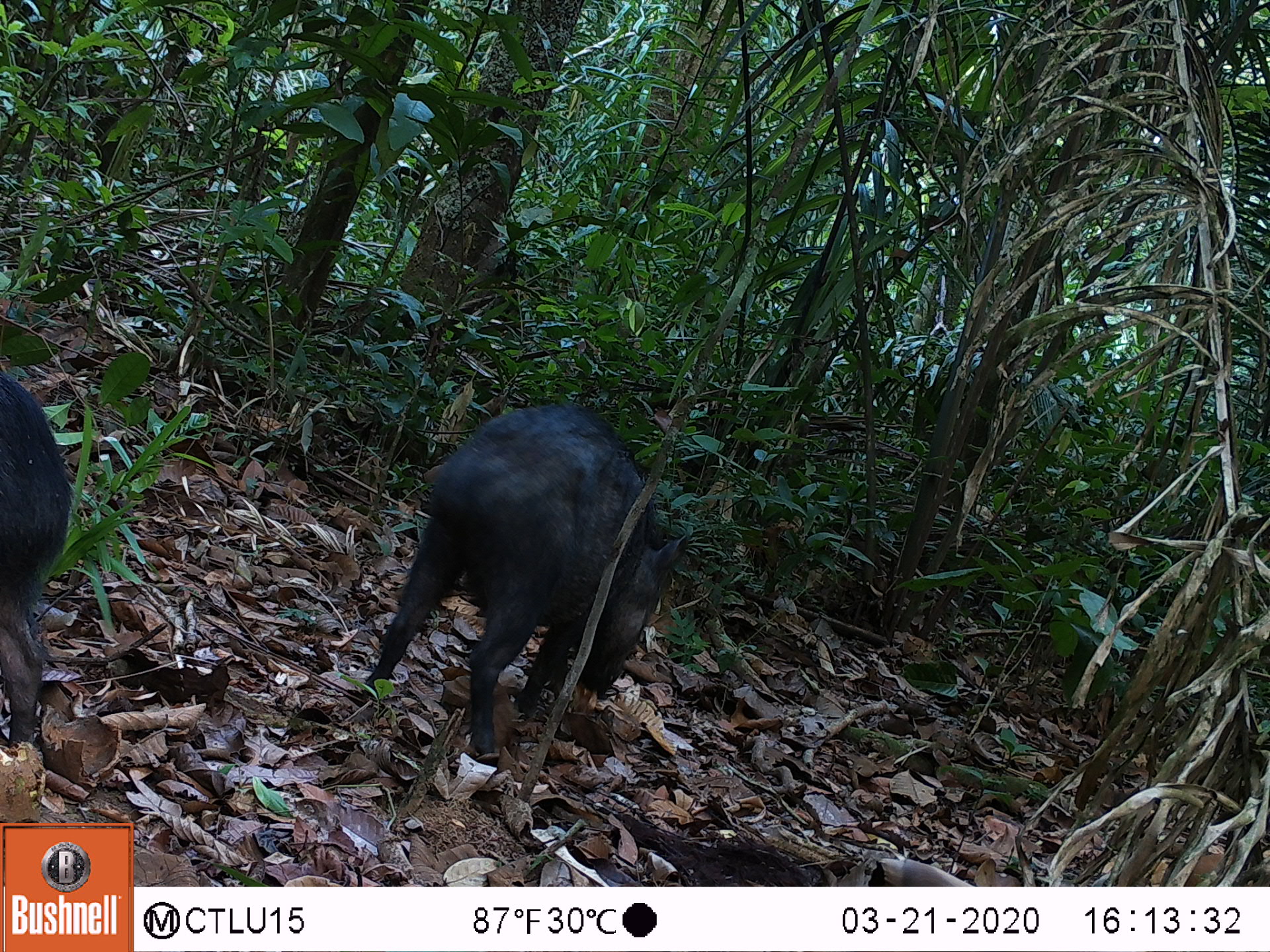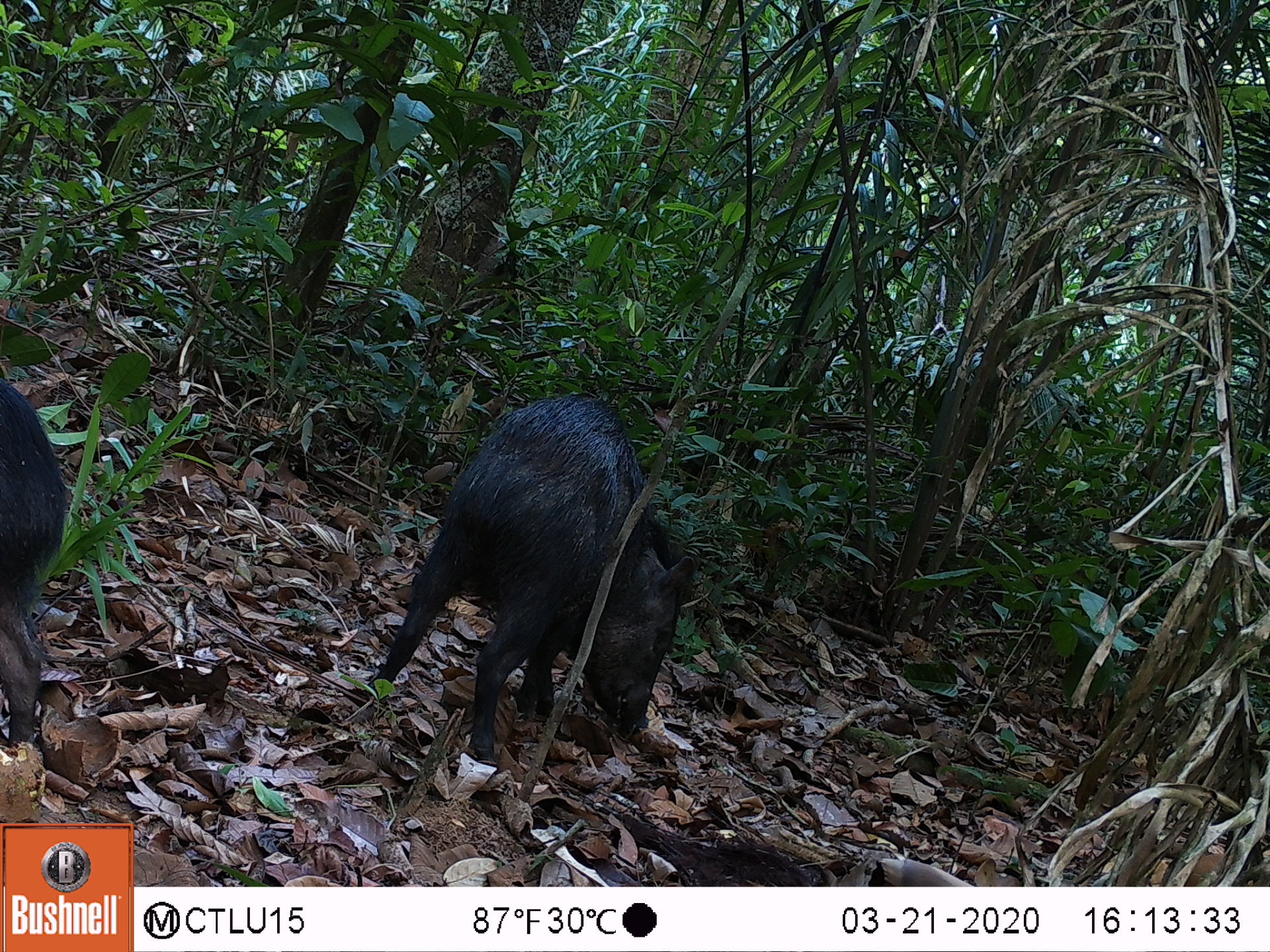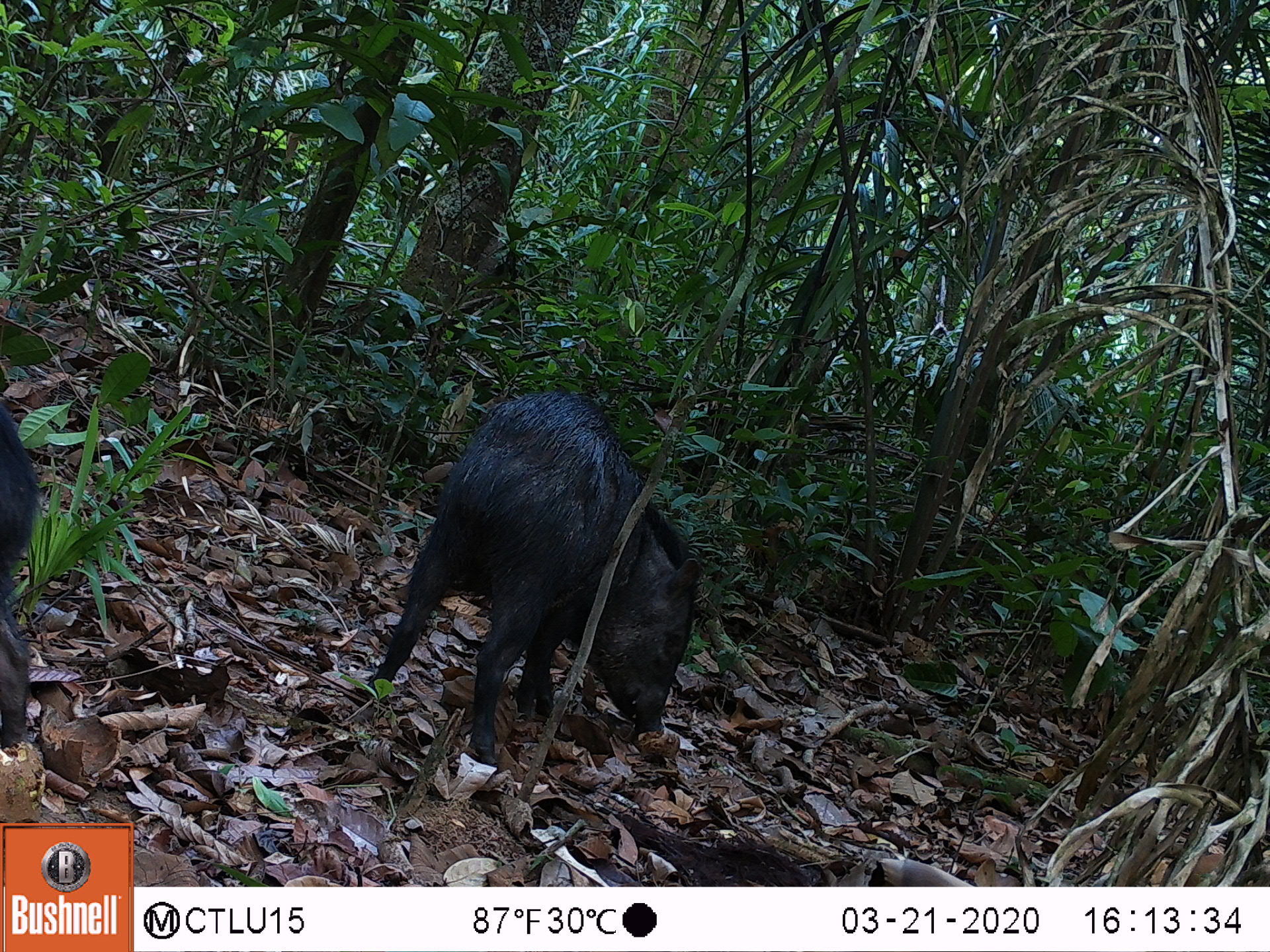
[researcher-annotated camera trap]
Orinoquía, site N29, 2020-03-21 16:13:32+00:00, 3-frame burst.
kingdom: Animalia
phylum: Chordata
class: Mammalia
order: Artiodactyla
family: Tayassuidae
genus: Pecari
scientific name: Pecari tajacu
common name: collared peccary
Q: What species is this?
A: Collared peccary (Pecari tajacu).